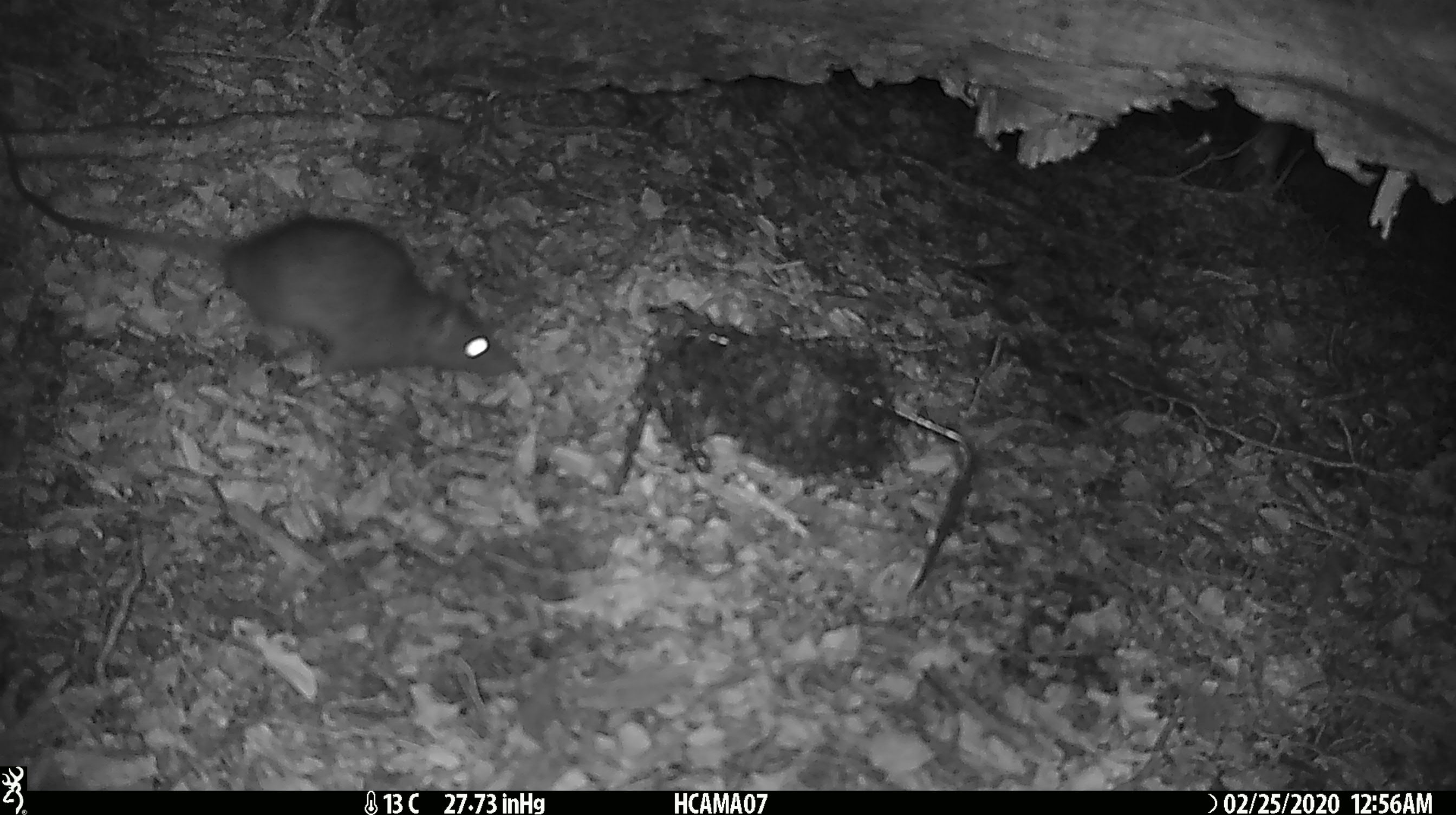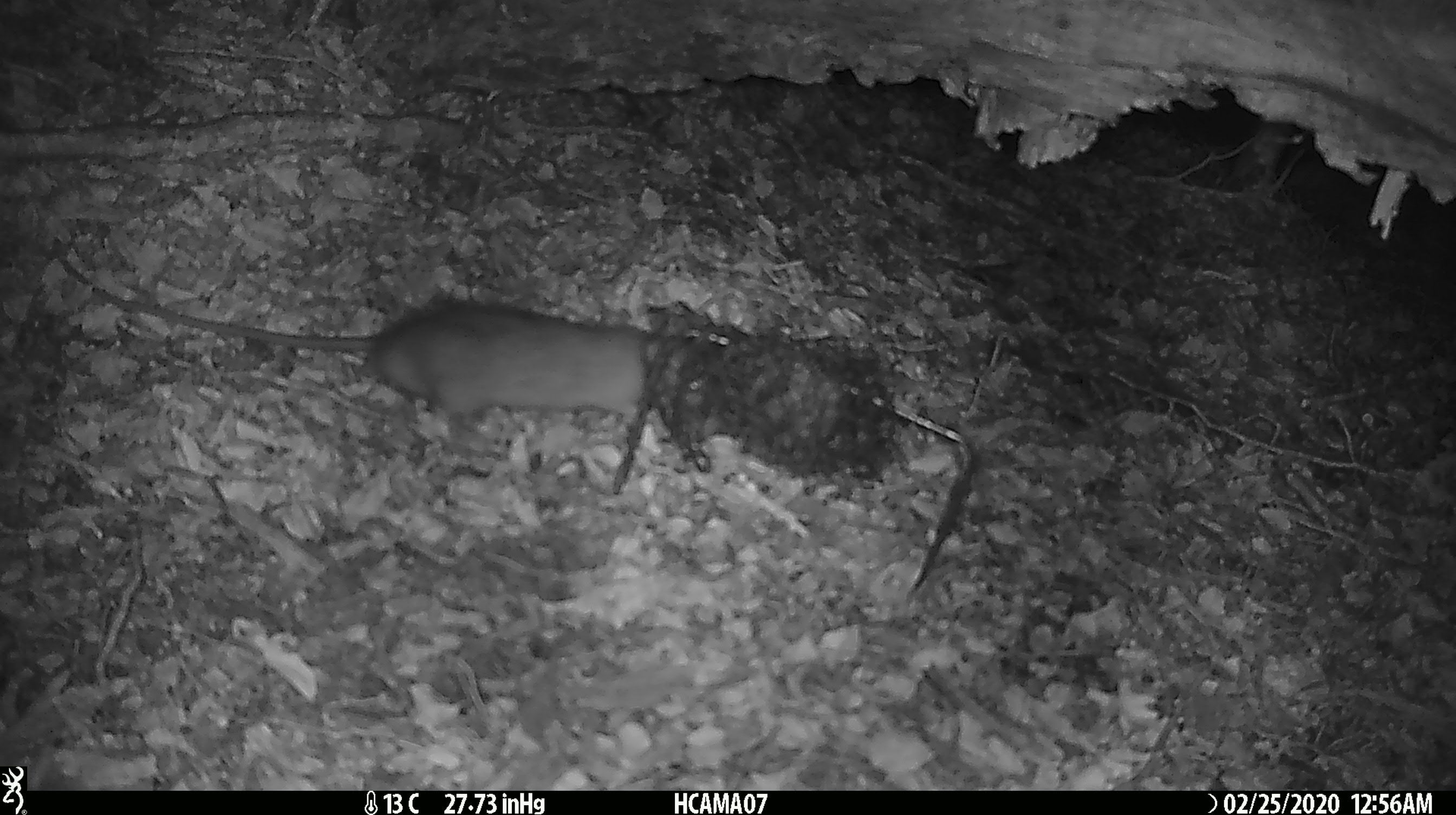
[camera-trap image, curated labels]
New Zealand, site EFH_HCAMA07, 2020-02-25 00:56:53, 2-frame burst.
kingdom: Animalia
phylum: Chordata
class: Mammalia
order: Rodentia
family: Muridae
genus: Rattus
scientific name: Rattus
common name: rat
Rat (Rattus).